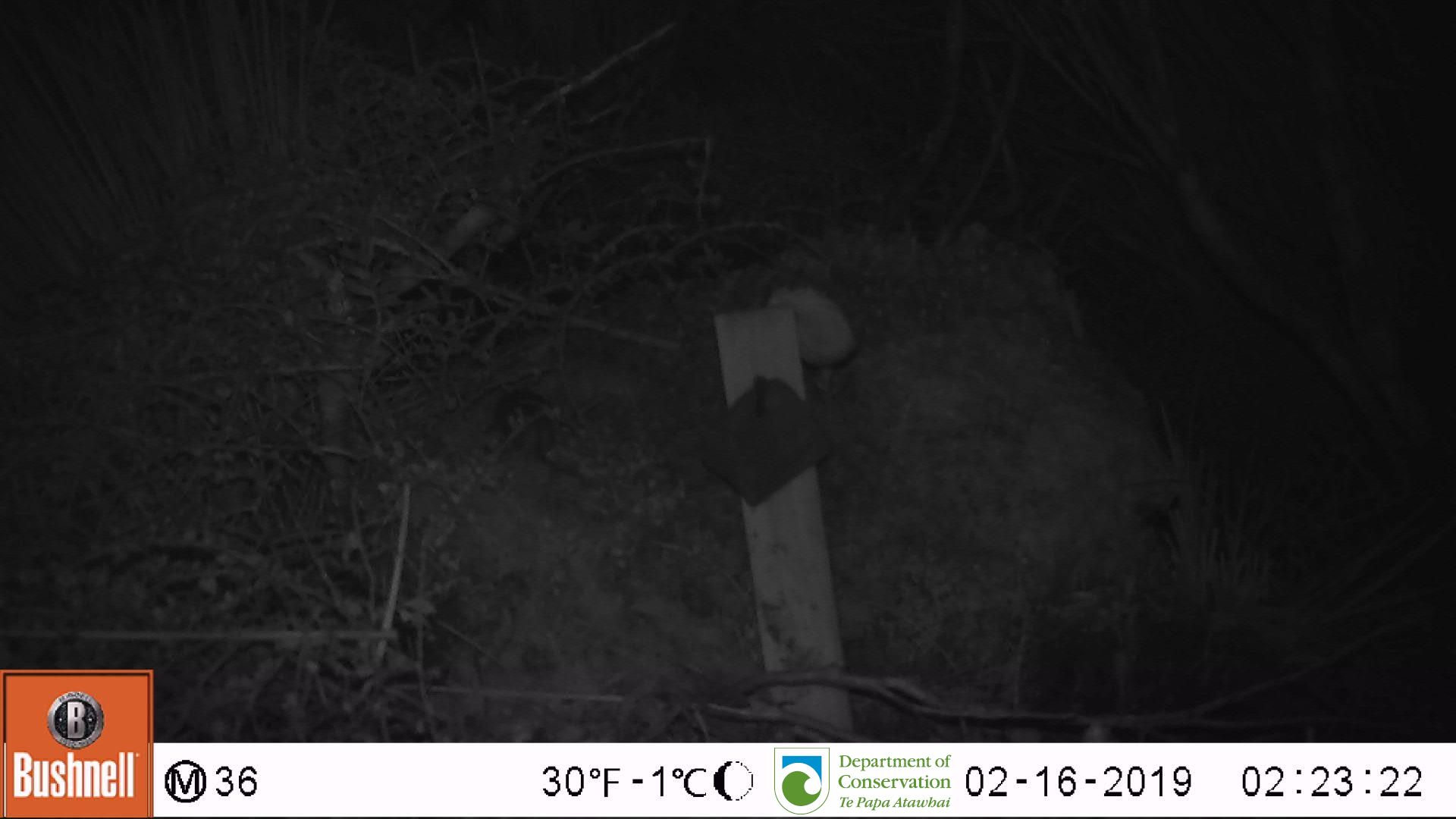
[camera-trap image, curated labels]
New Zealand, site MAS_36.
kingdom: Animalia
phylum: Chordata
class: Mammalia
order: Rodentia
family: Muridae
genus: Mus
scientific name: Mus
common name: mouse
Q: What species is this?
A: Mouse (Mus).